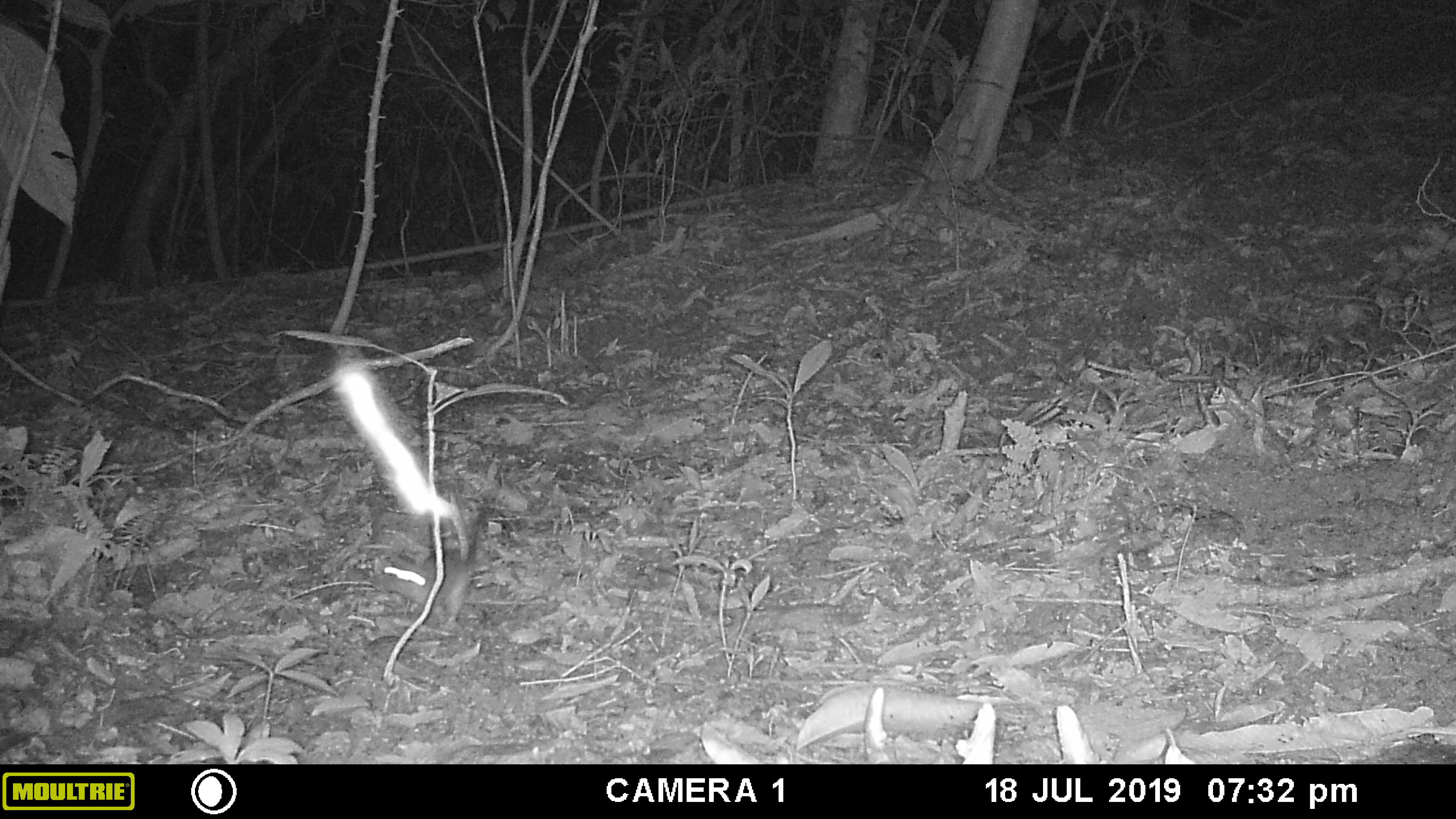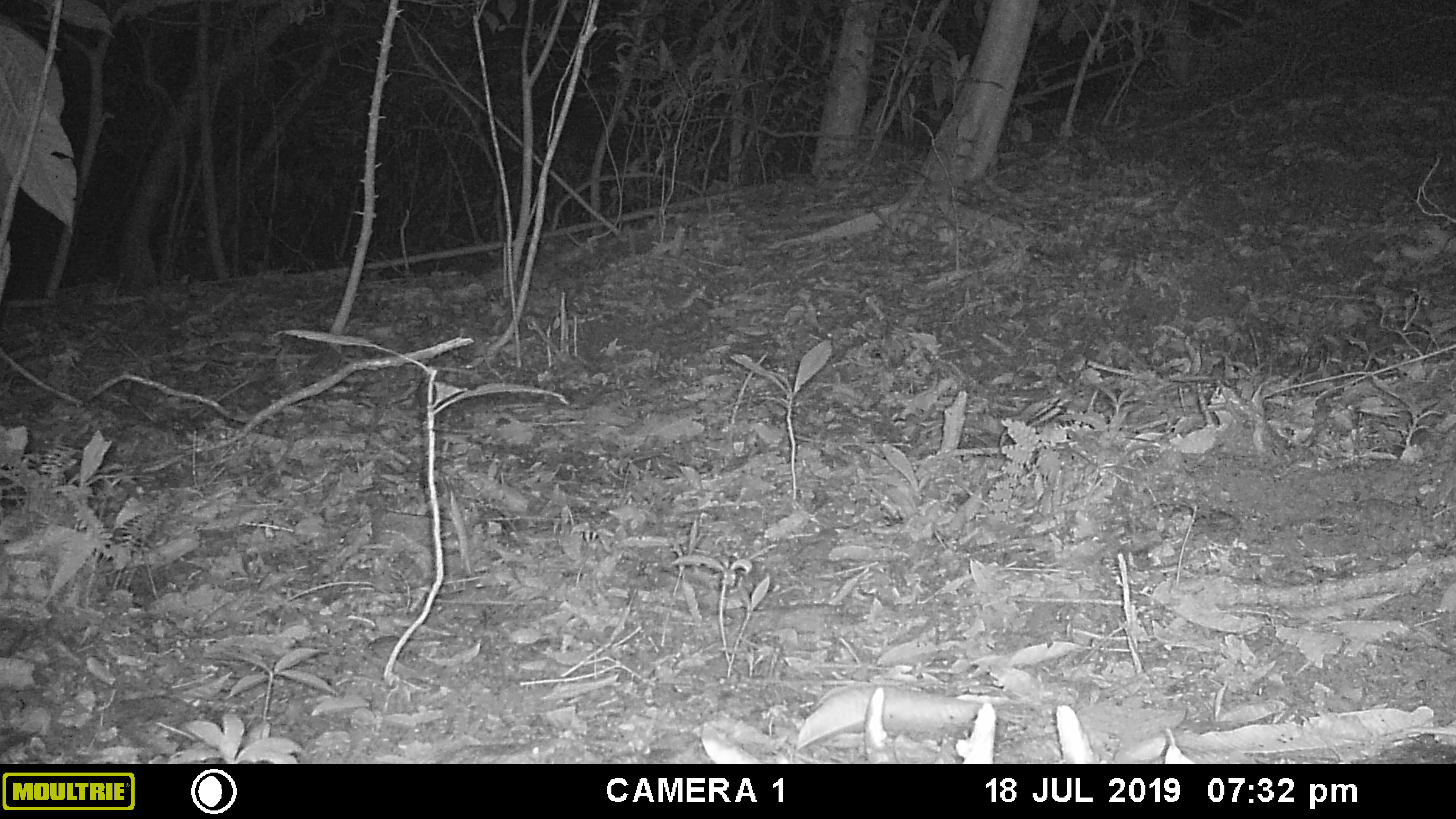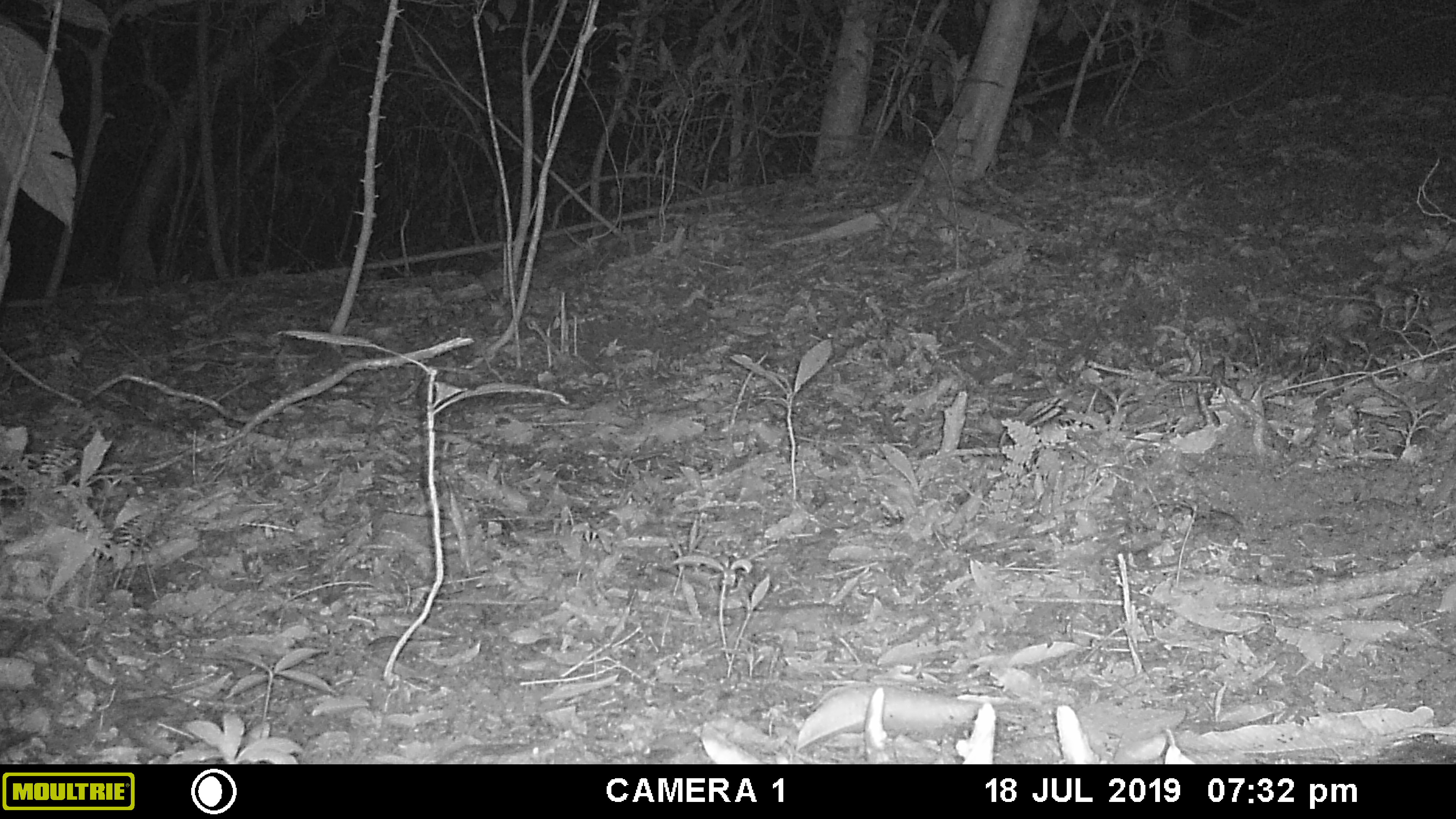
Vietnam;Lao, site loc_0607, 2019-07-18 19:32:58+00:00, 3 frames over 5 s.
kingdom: Animalia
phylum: Chordata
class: Mammalia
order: Rodentia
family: Muridae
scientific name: Muridae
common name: old-world mice and rats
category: unidentified murid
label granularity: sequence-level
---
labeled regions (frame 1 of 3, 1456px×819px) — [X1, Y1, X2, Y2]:
unidentified murid: [371, 530, 482, 635]